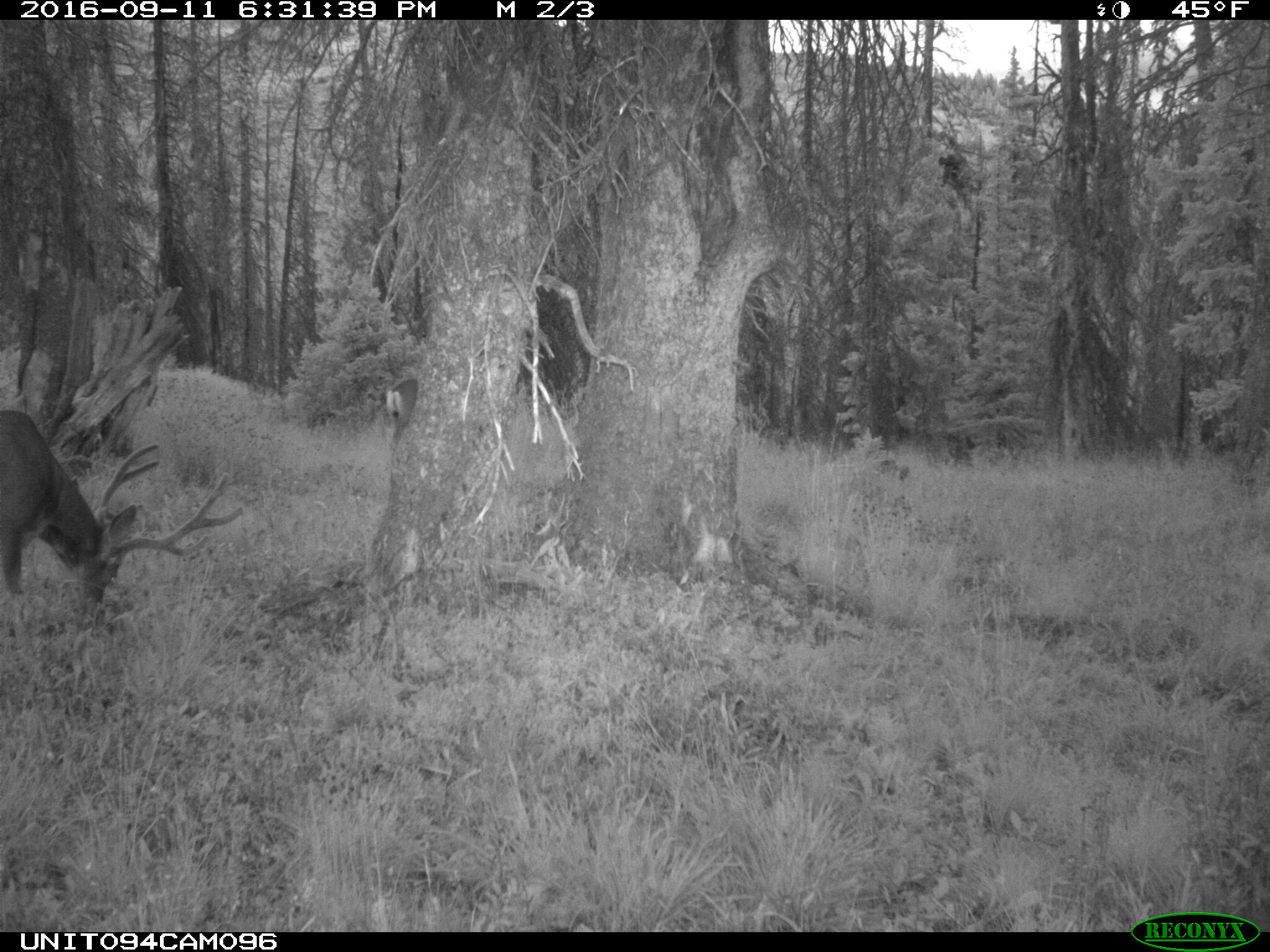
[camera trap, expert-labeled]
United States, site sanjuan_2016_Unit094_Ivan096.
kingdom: Animalia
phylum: Chordata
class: Mammalia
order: Artiodactyla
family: Cervidae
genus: Odocoileus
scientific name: Odocoileus hemionus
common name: mule deer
Odocoileus hemionus (mule deer).